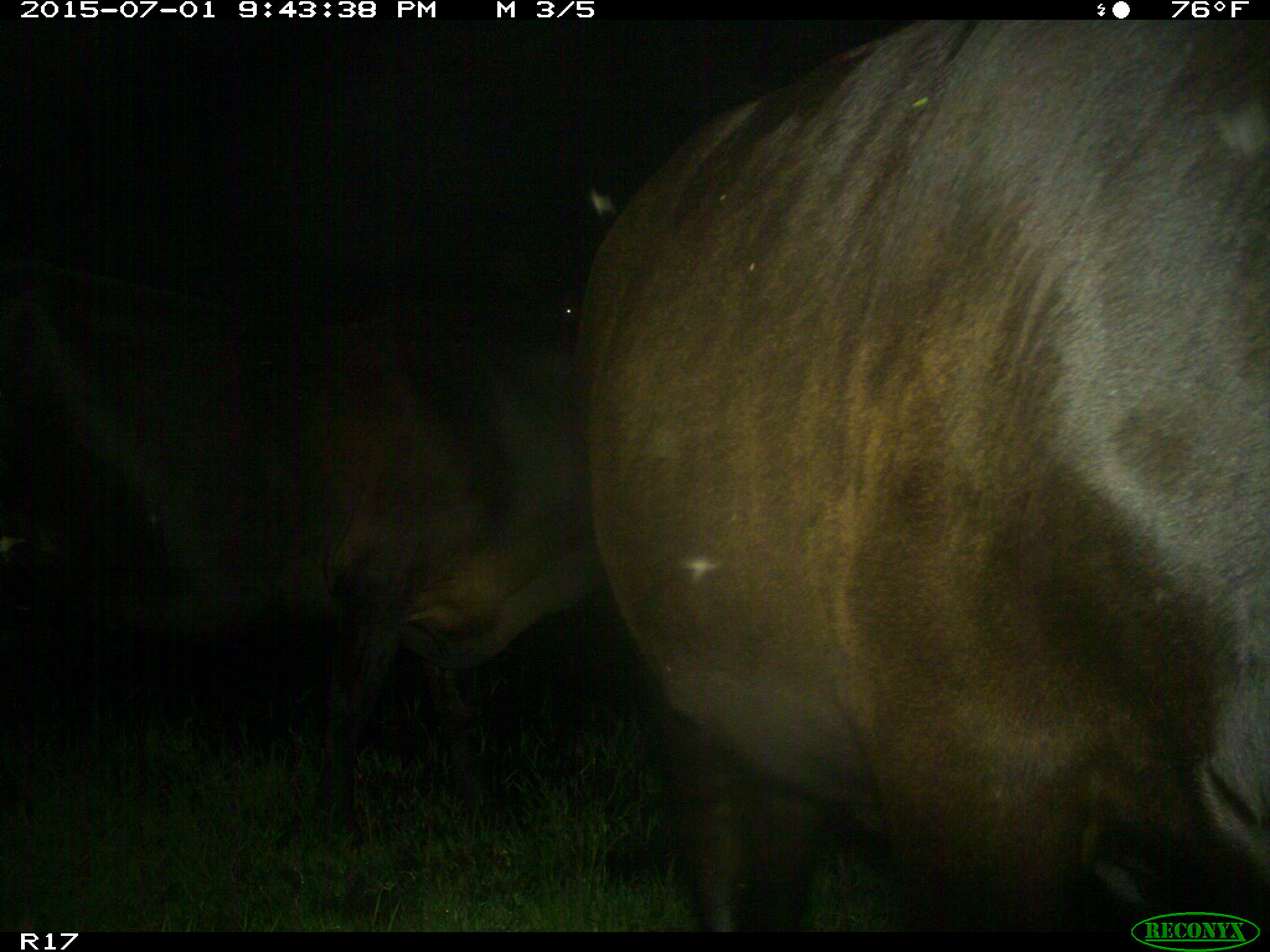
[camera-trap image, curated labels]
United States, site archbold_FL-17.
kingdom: Animalia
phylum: Chordata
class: Mammalia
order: Artiodactyla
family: Bovidae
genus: Bos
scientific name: Bos taurus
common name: domestic cow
Bos taurus (domestic cow).